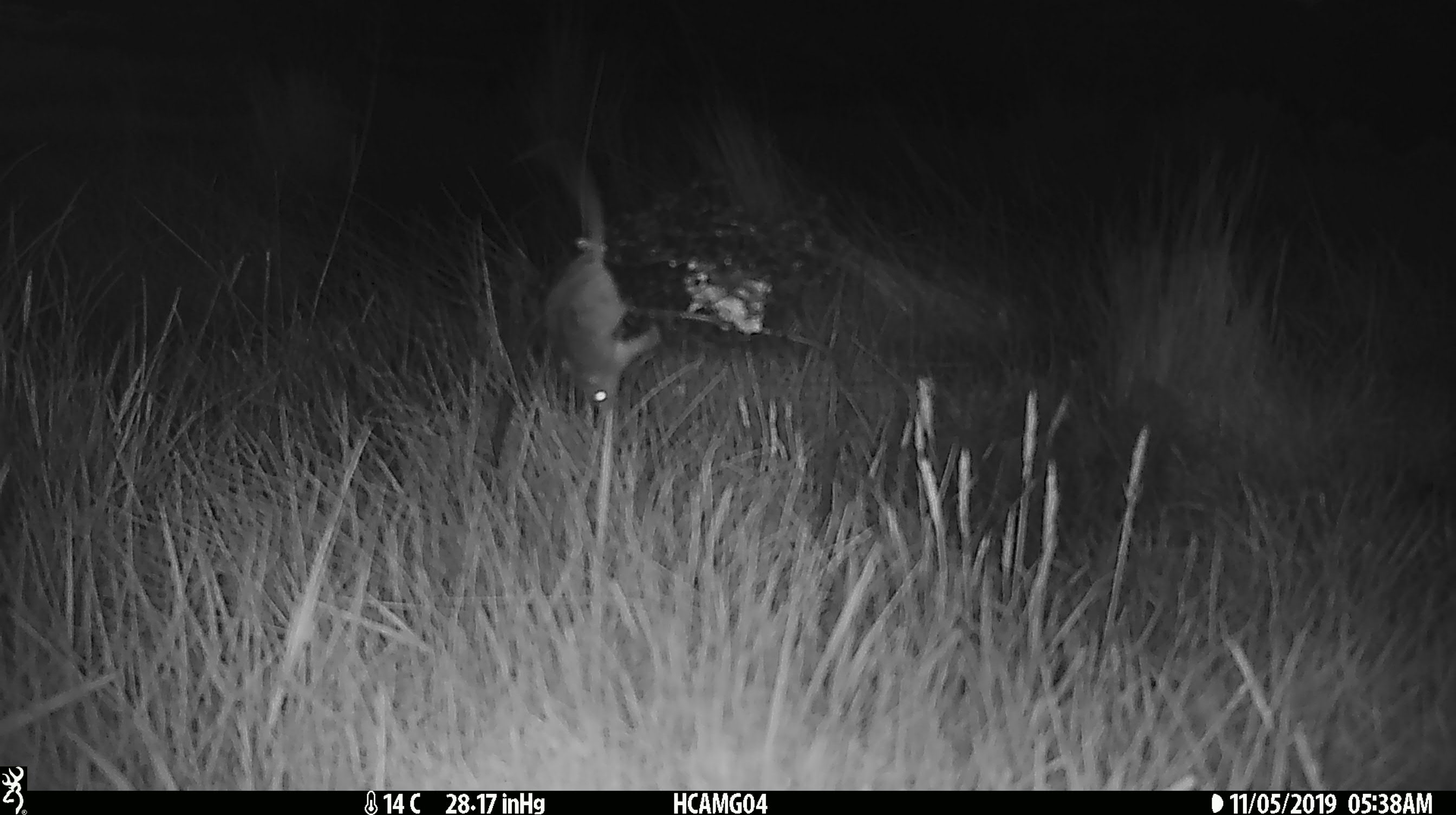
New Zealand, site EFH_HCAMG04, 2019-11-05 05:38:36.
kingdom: Animalia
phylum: Chordata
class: Mammalia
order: Rodentia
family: Muridae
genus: Mus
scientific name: Mus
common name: mouse